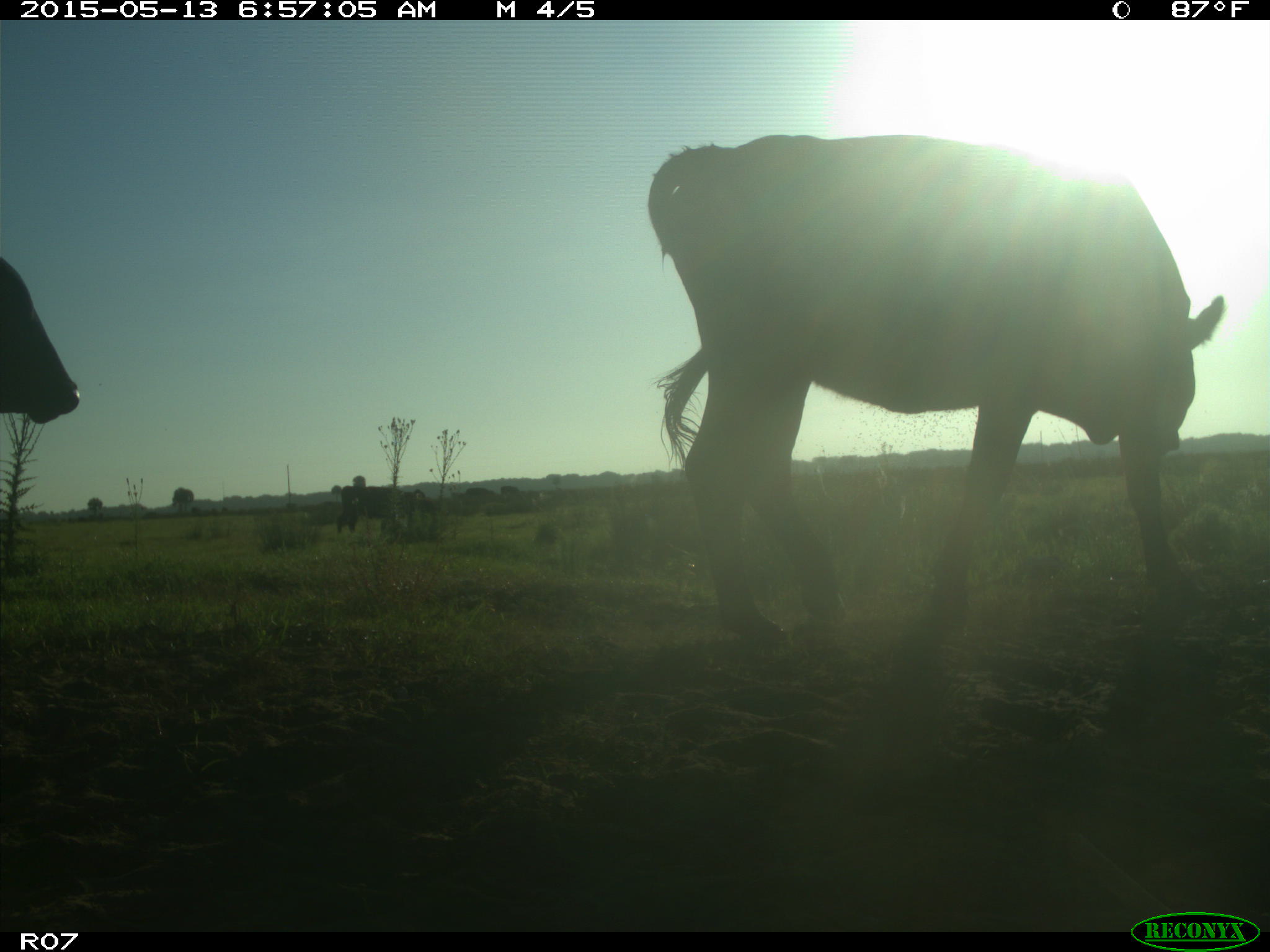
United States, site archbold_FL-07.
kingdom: Animalia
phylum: Chordata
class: Mammalia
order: Artiodactyla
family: Bovidae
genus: Bos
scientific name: Bos taurus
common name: domestic cow